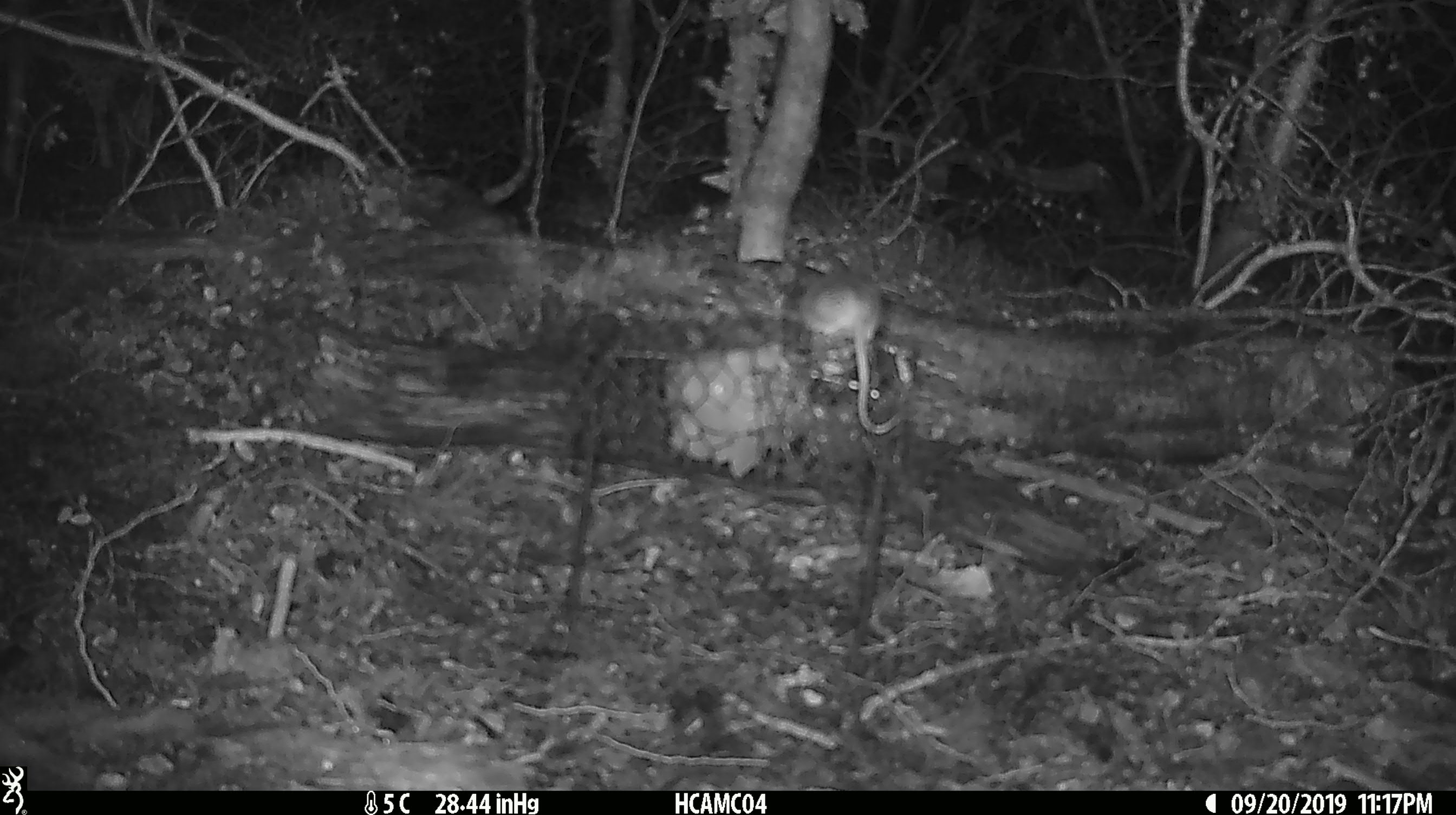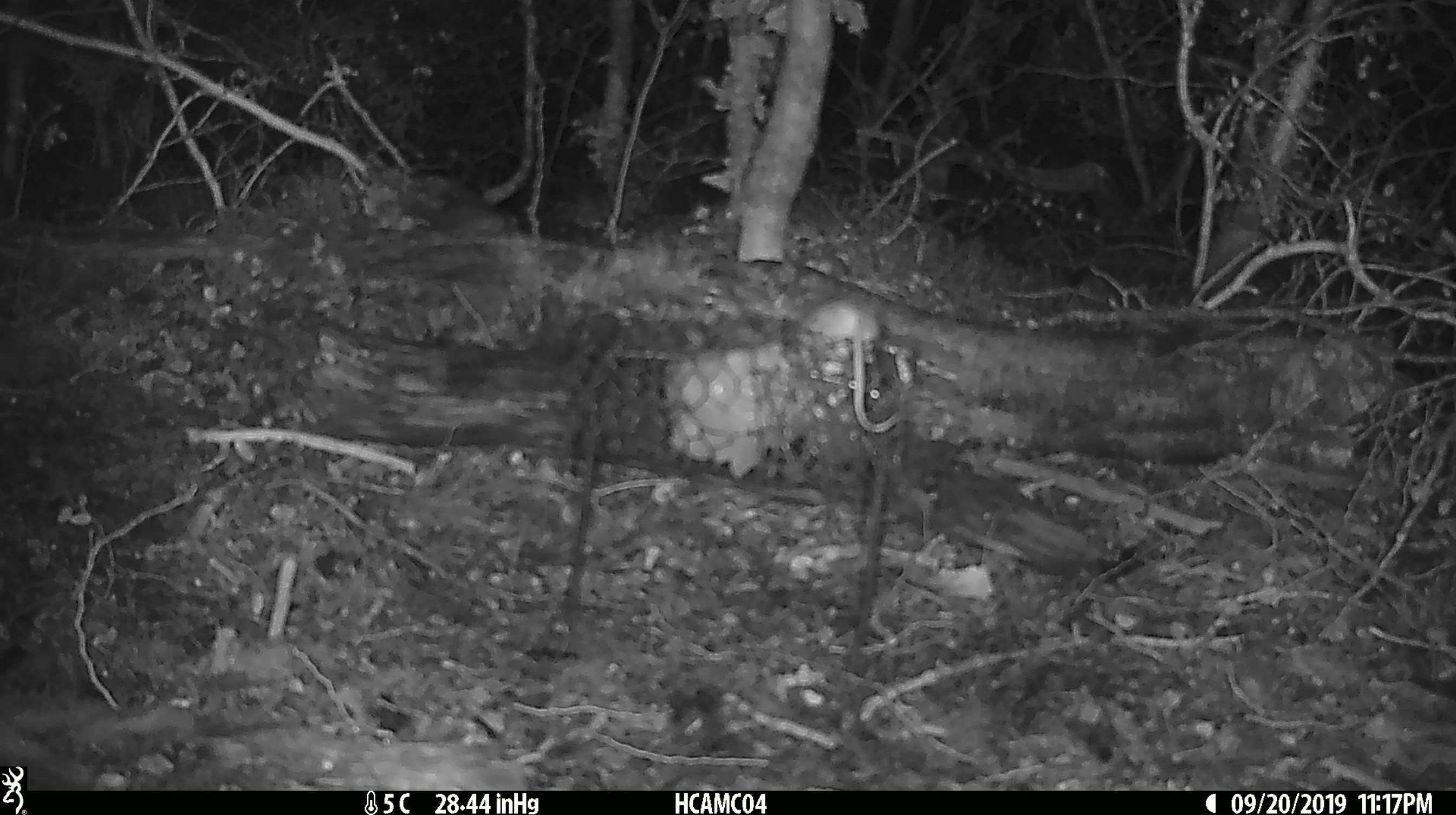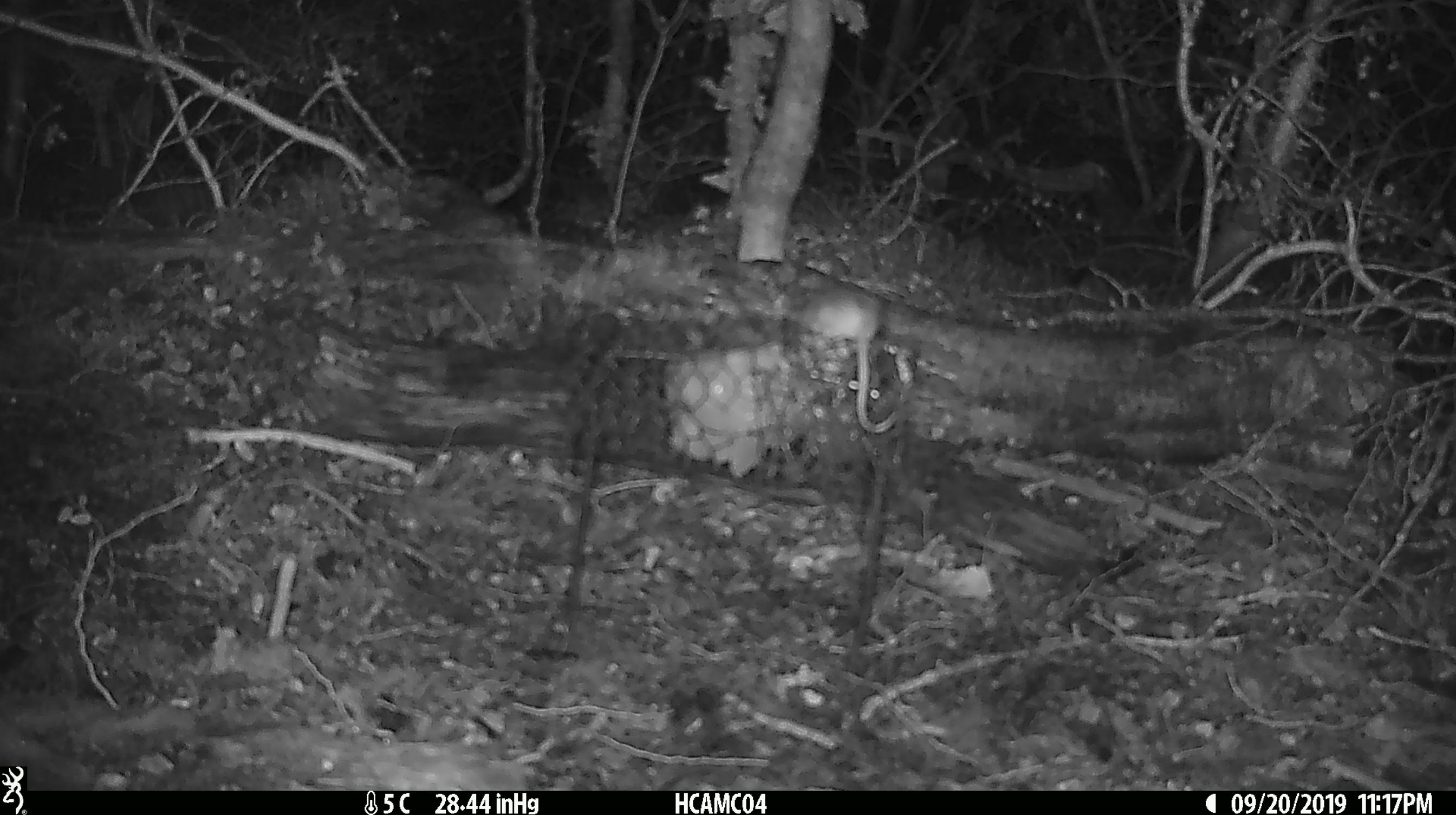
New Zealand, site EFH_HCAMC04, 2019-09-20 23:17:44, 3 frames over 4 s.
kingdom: Animalia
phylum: Chordata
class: Mammalia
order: Rodentia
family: Muridae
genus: Mus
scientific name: Mus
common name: mouse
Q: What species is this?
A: Mouse (Mus).